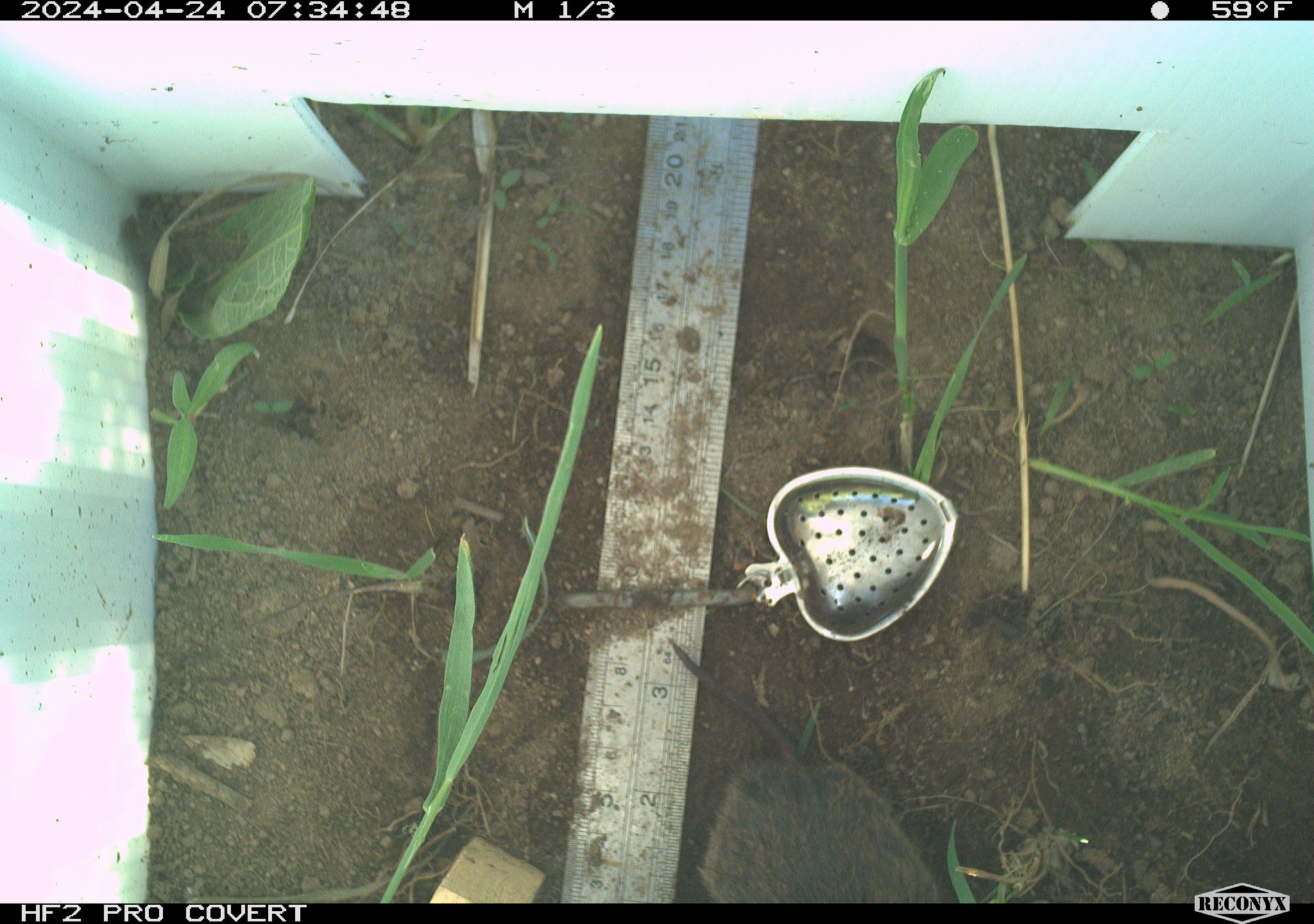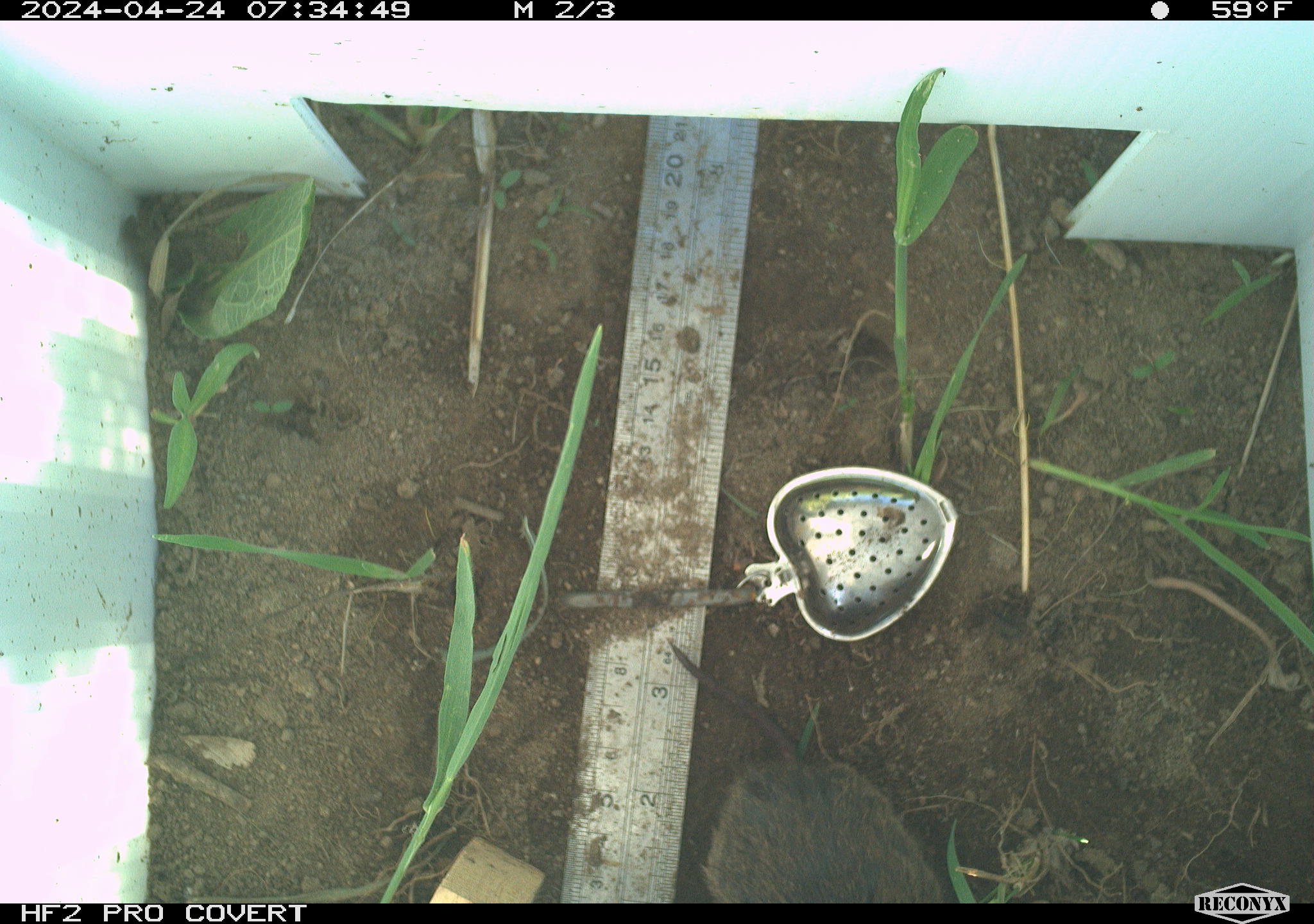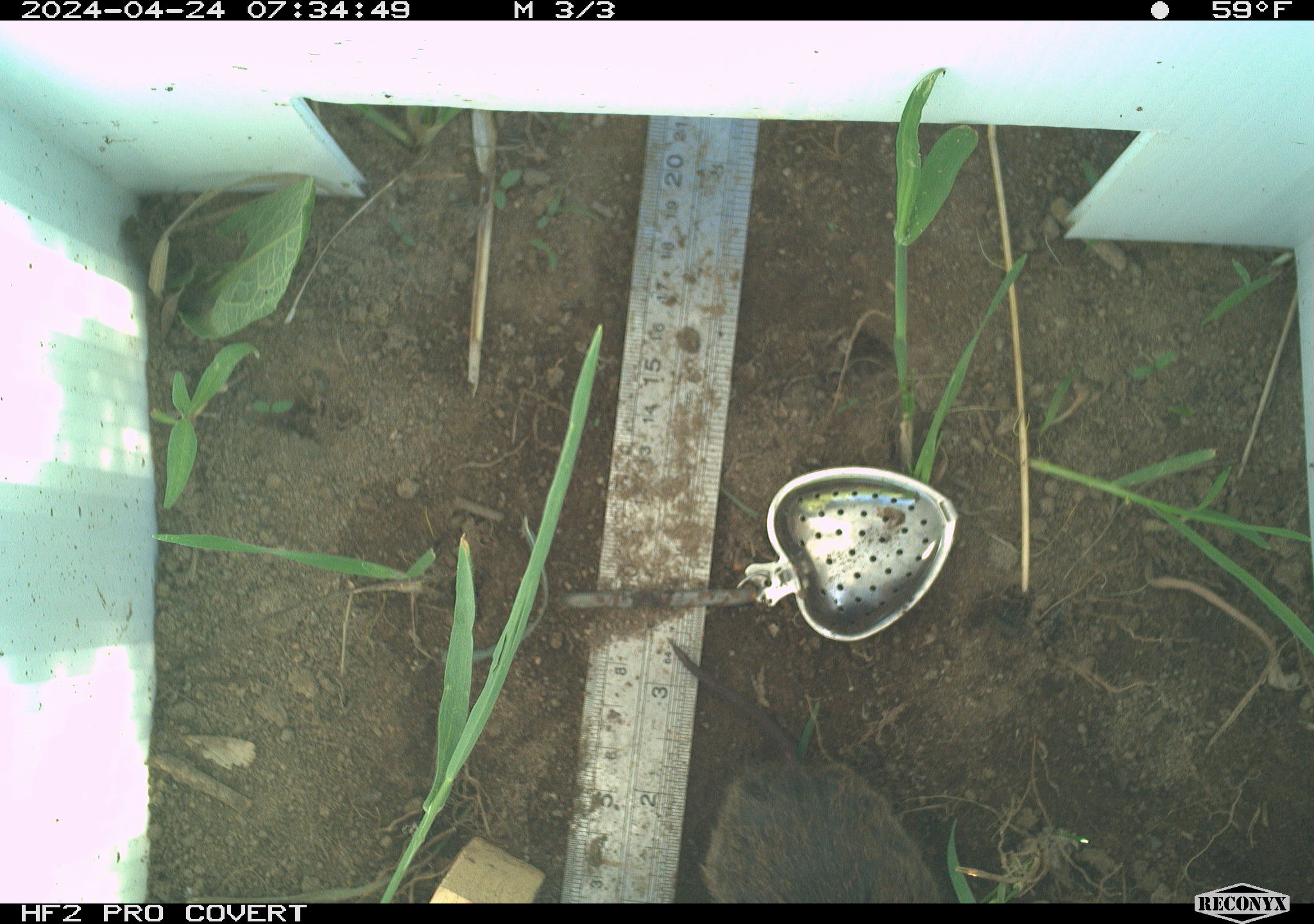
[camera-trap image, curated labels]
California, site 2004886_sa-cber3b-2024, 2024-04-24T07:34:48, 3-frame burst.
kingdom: Animalia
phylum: Chordata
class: Mammalia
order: Rodentia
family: Cricetidae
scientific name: Arvicolinae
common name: voles, lemmings, and muskrats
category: arvicolinae subfamily